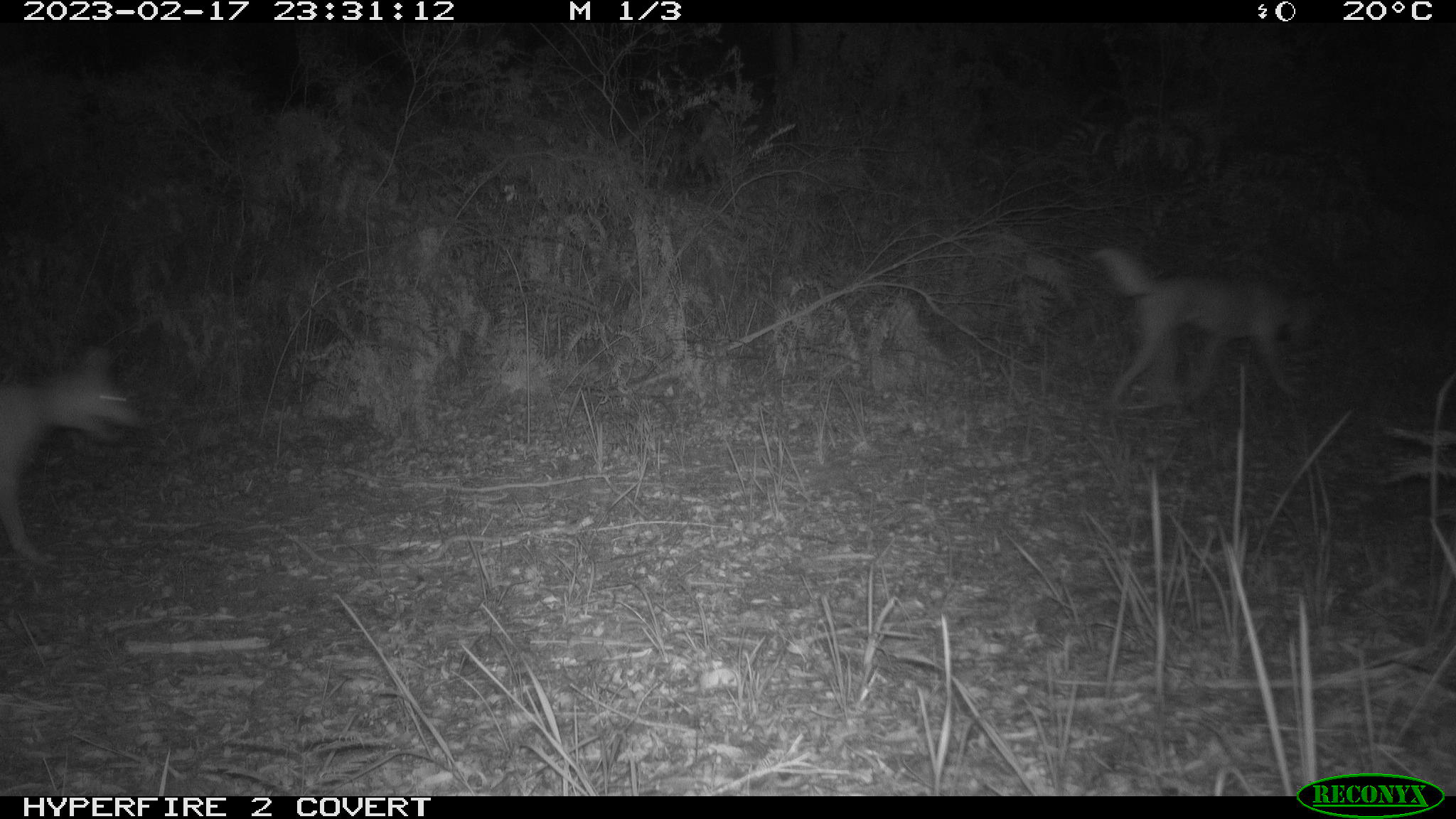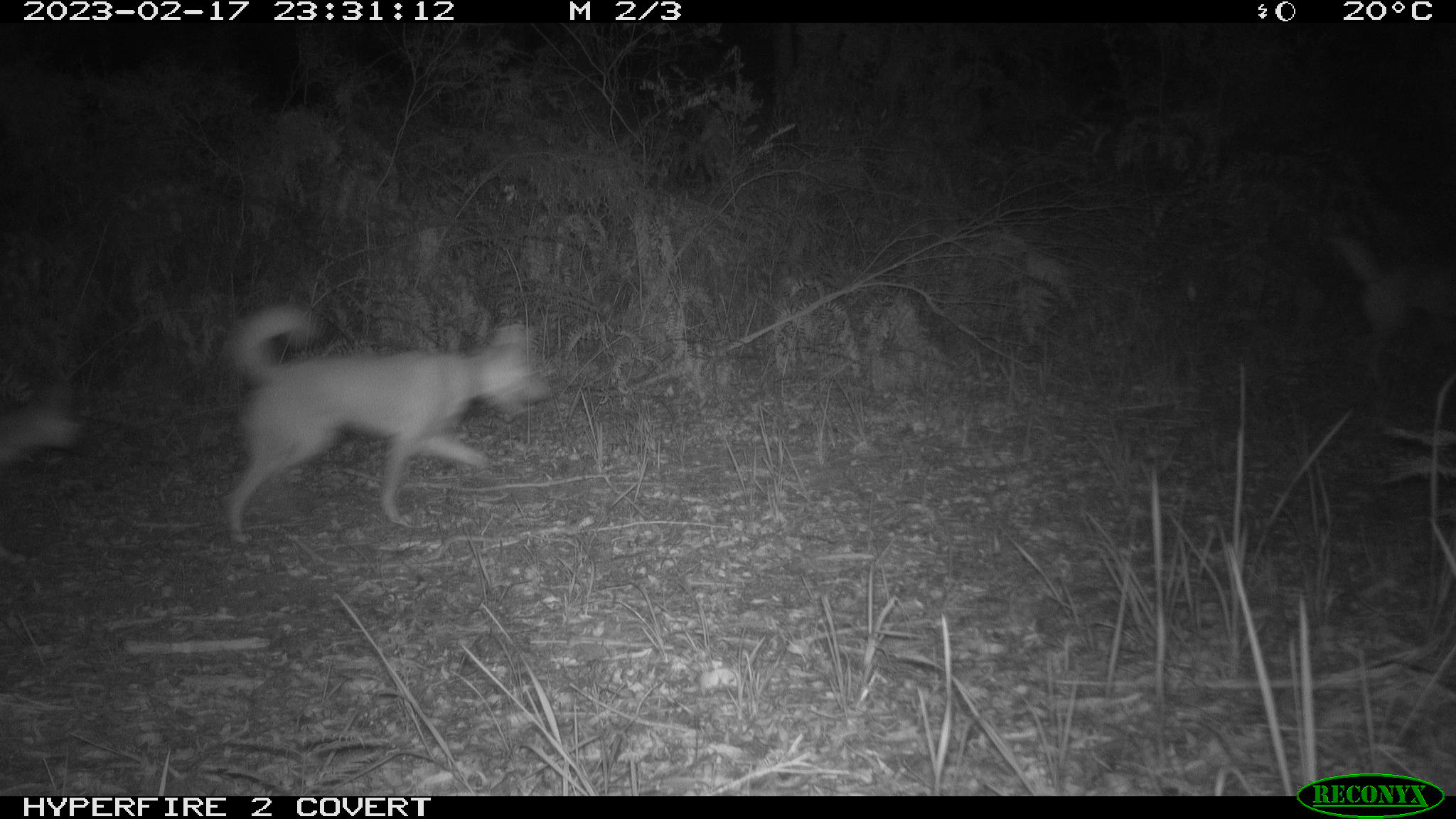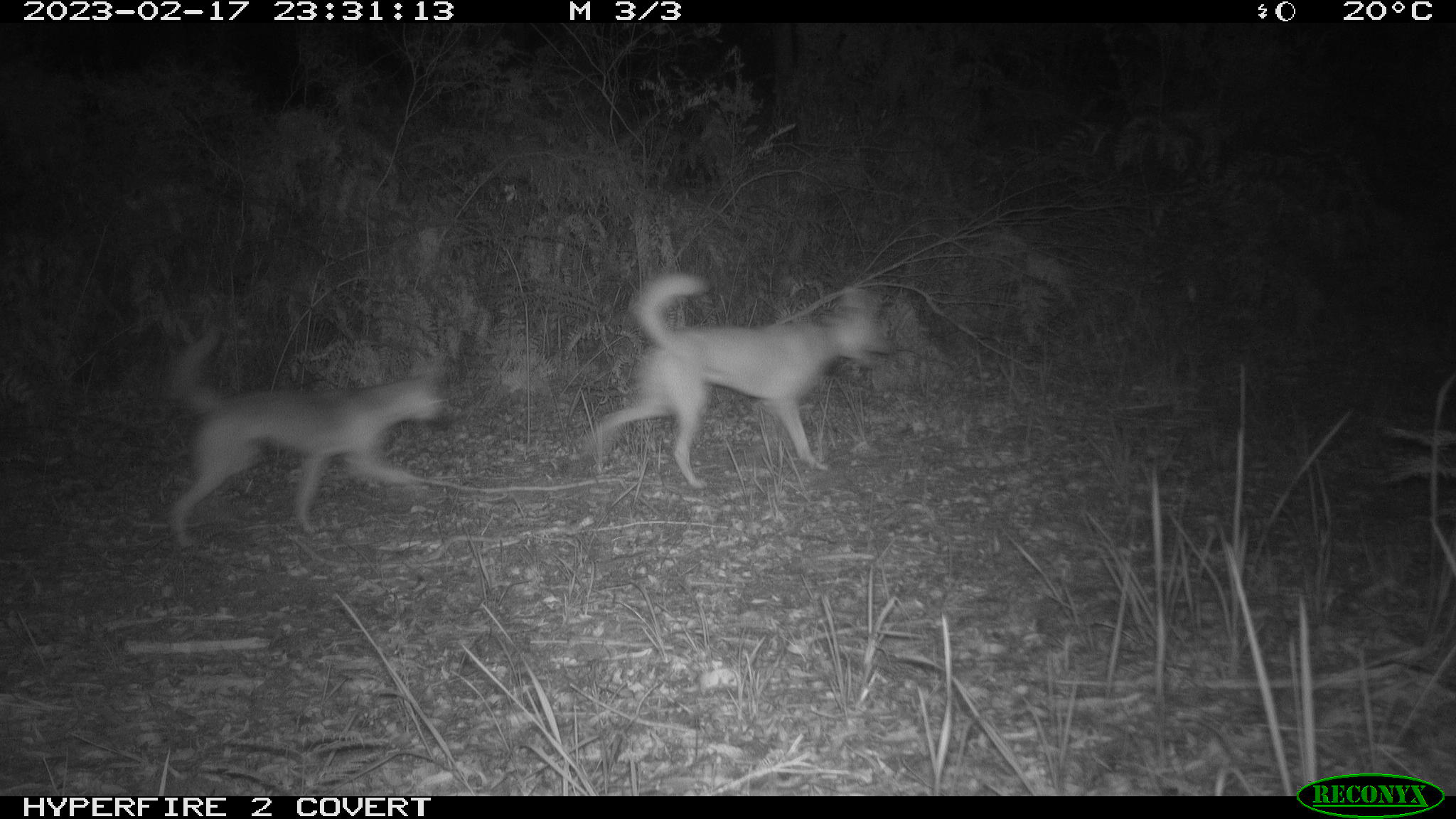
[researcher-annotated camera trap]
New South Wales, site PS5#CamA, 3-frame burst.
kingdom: Animalia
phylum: Chordata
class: Mammalia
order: Carnivora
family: Canidae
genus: Canis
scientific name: Canis familiaris dingo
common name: dingo